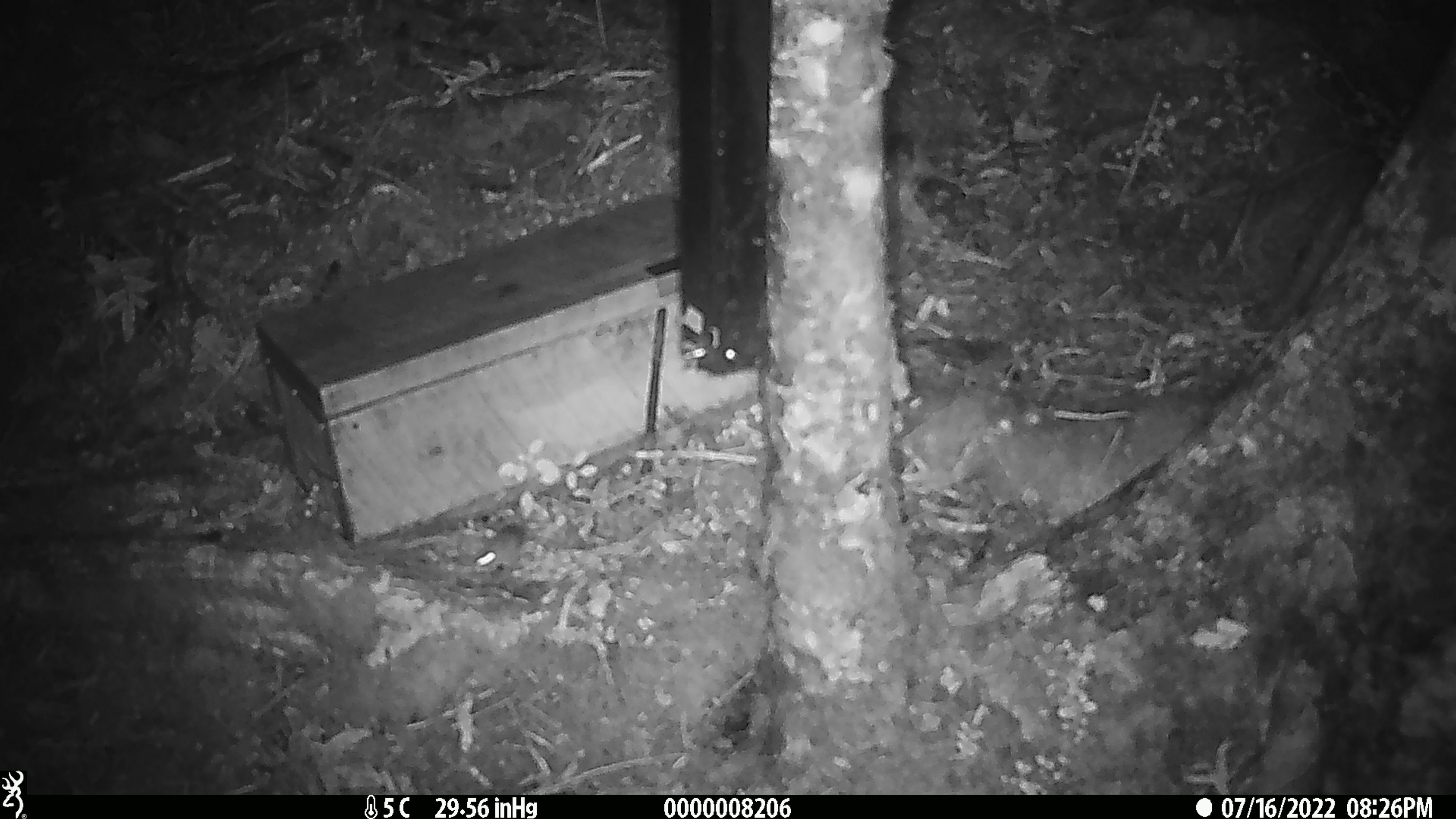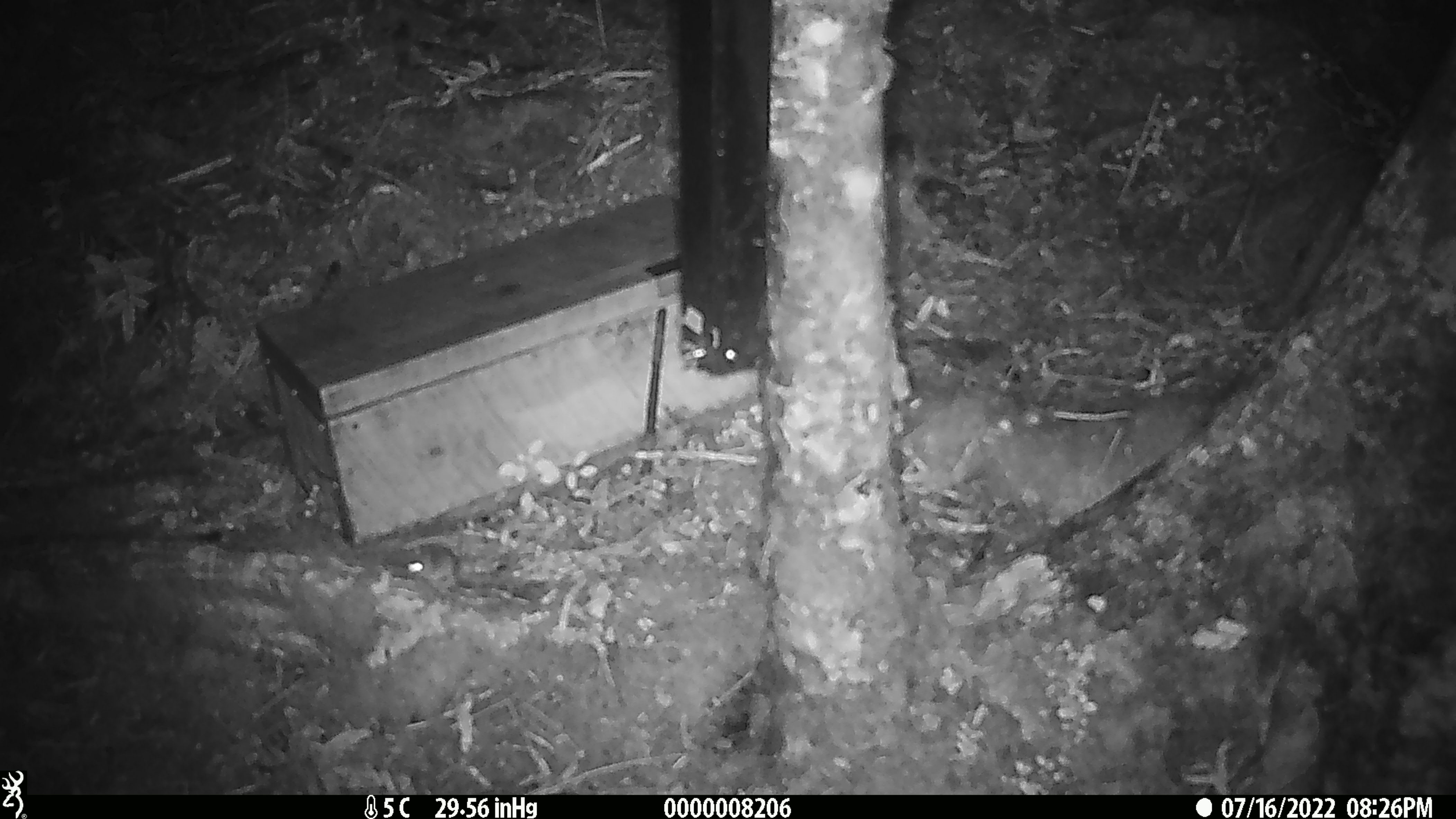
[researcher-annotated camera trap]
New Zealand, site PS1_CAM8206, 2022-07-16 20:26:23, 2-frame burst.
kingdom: Animalia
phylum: Chordata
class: Mammalia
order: Rodentia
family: Muridae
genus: Mus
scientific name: Mus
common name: mouse